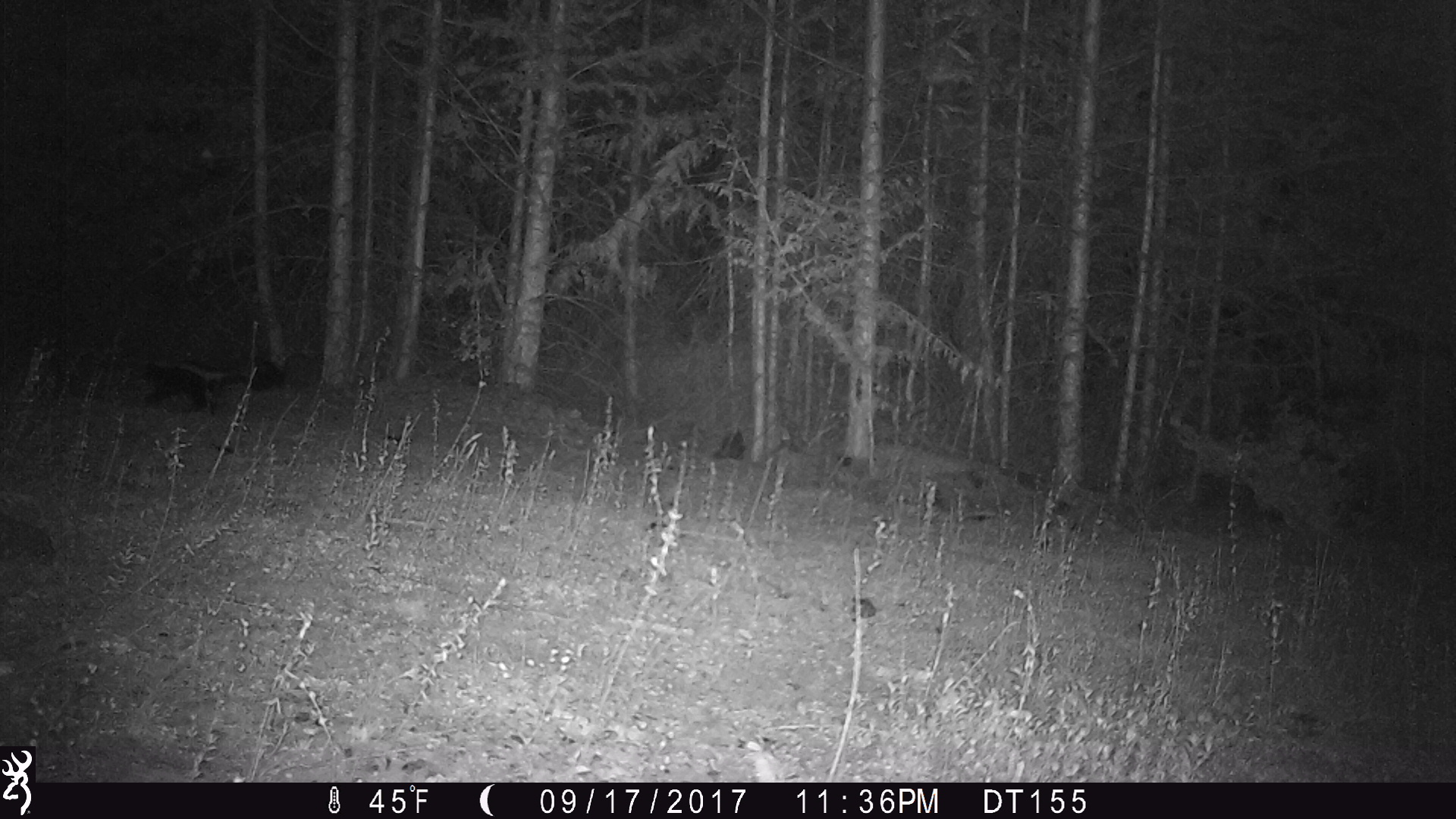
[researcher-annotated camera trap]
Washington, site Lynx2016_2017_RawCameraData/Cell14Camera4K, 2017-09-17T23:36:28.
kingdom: Animalia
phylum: Chordata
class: Mammalia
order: Carnivora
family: Mephitidae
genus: Mephitis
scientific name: Mephitis mephitis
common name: striped skunk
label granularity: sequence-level